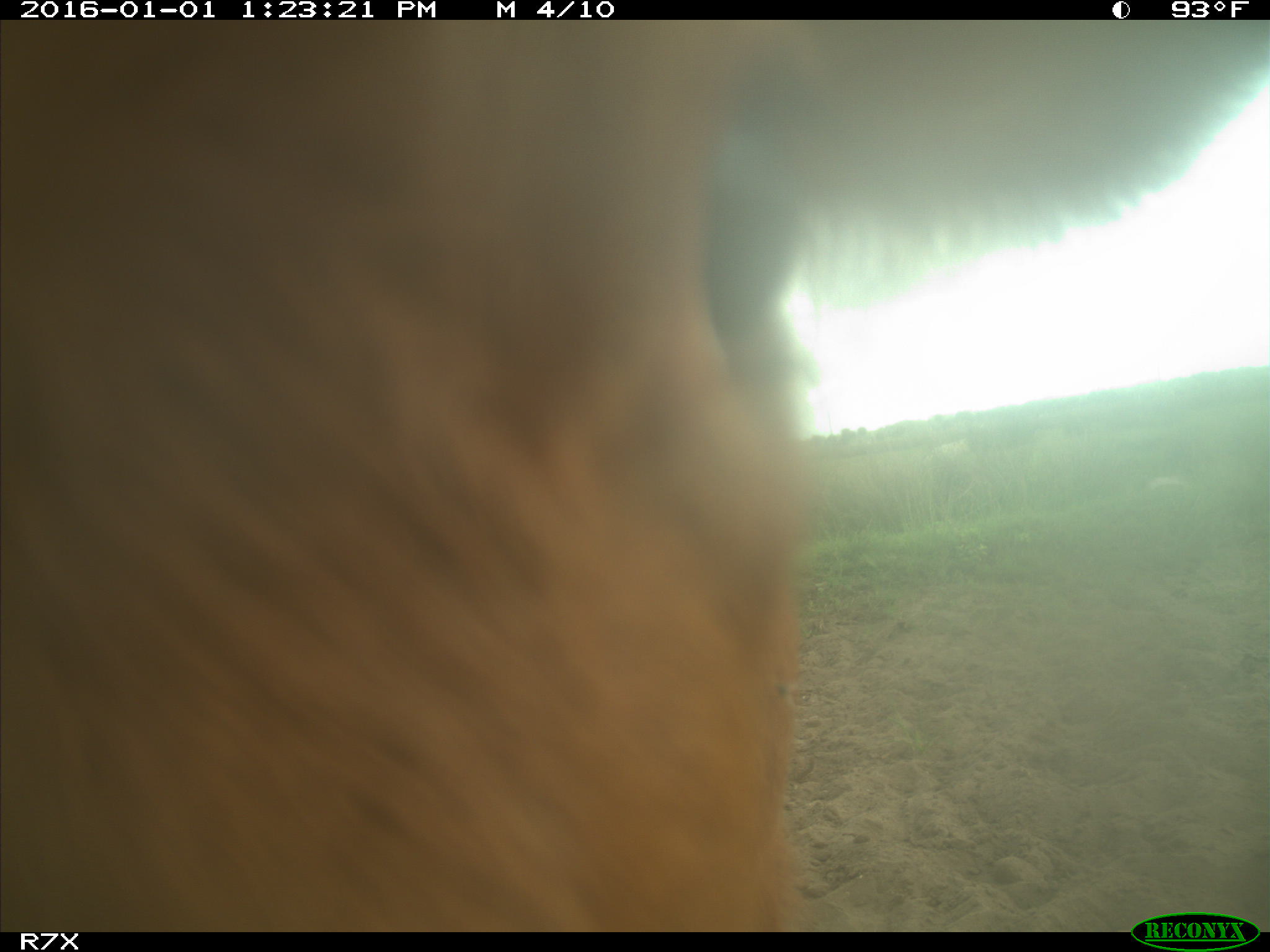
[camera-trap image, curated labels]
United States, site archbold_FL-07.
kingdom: Animalia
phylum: Chordata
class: Mammalia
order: Artiodactyla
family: Bovidae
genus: Bos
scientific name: Bos taurus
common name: domestic cow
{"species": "Bos taurus (domestic cow)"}